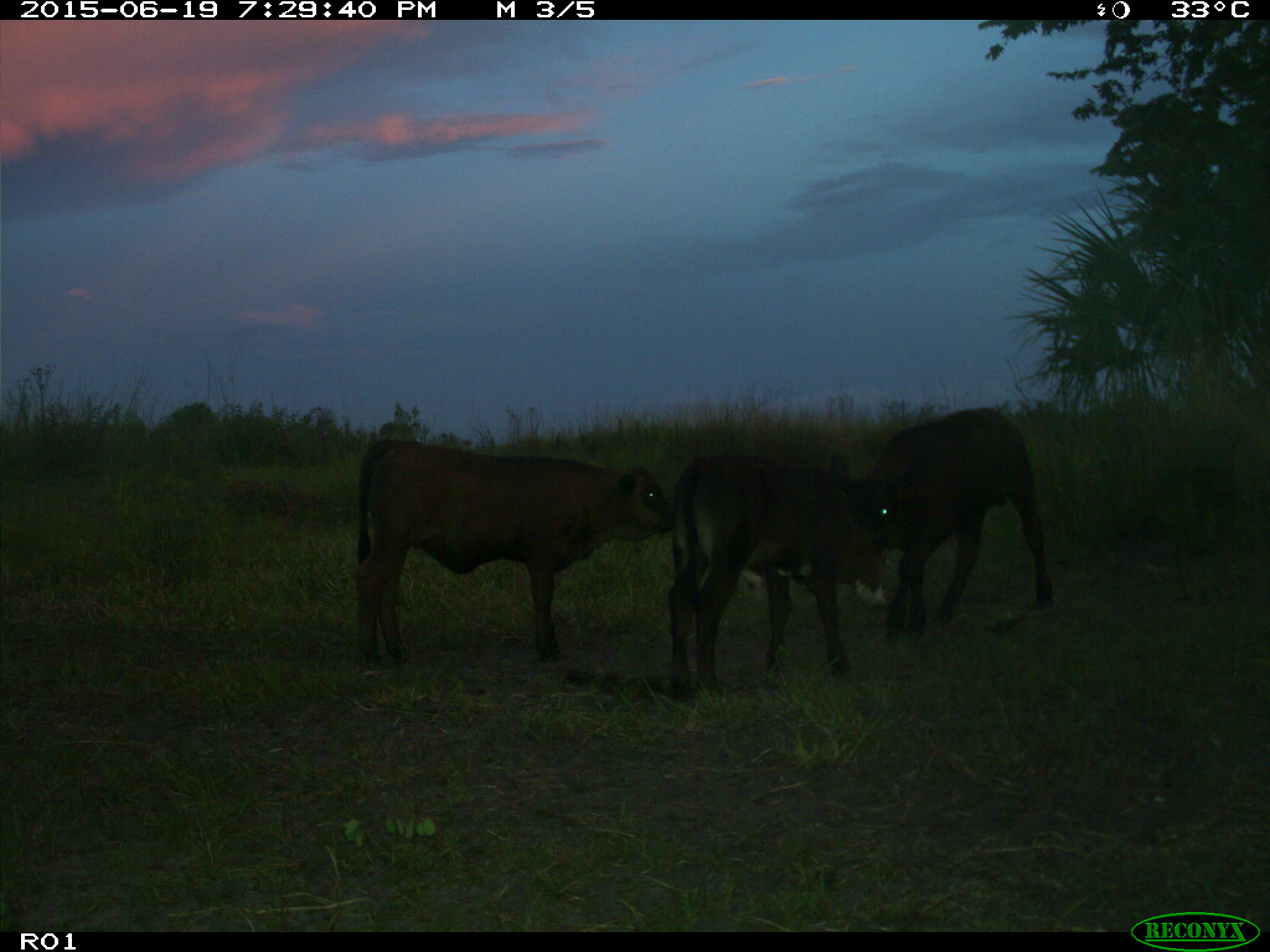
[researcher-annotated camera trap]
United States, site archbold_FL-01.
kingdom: Animalia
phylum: Chordata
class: Mammalia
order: Artiodactyla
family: Bovidae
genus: Bos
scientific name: Bos taurus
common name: domestic cow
Bos taurus (domestic cow).